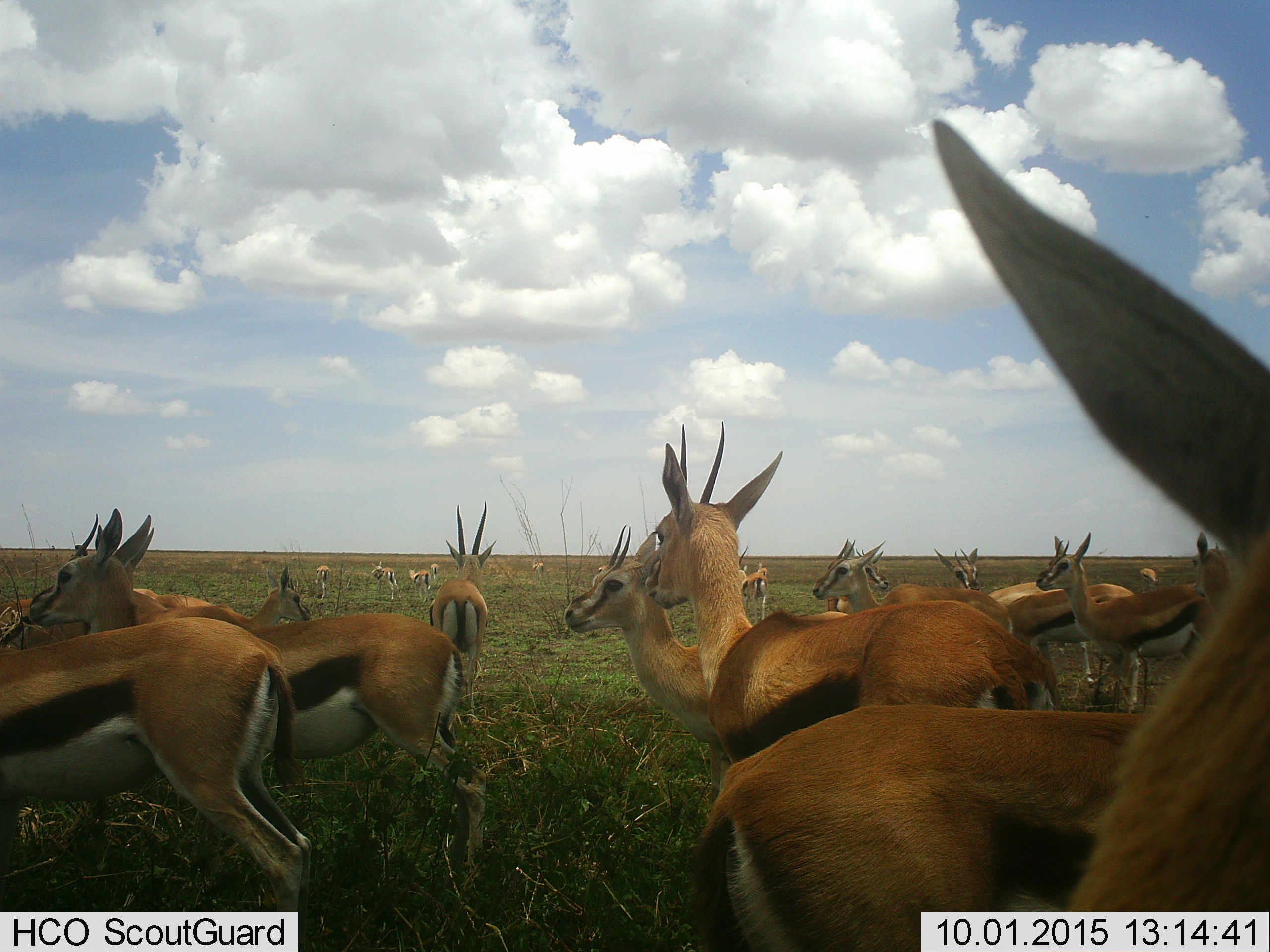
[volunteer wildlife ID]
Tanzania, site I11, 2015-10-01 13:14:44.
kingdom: Animalia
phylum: Chordata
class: Mammalia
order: Artiodactyla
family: Bovidae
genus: Eudorcas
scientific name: Eudorcas thomsonii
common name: thomson's gazelle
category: gazellethomsons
Gazellethomsons (thomson's gazelle) (Eudorcas thomsonii), count 11-50. Behavior (volunteer vote fractions): standing 100%, resting 0%, moving 10%, interacting 0%. Young present (vote fraction): 10%. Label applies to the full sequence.